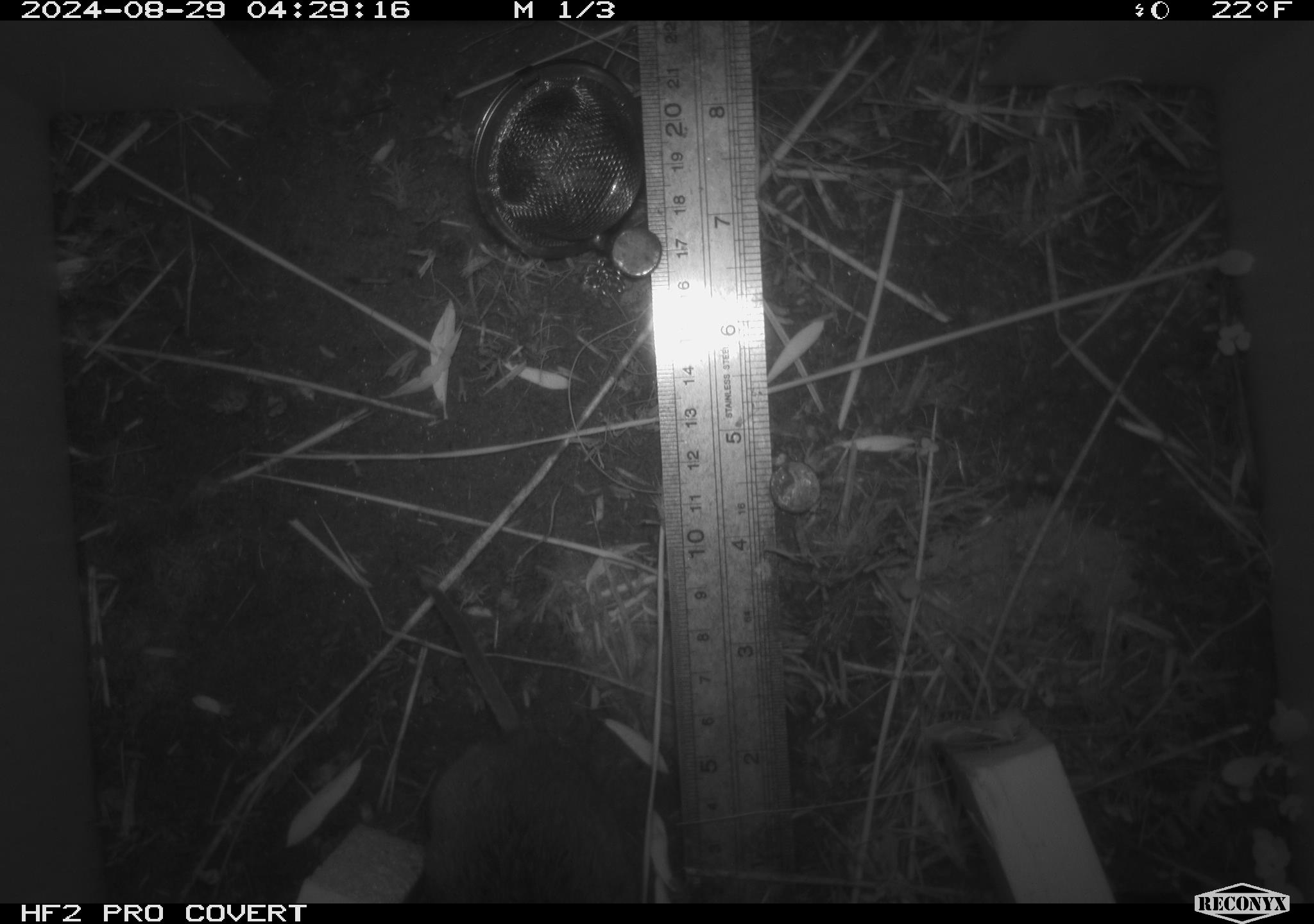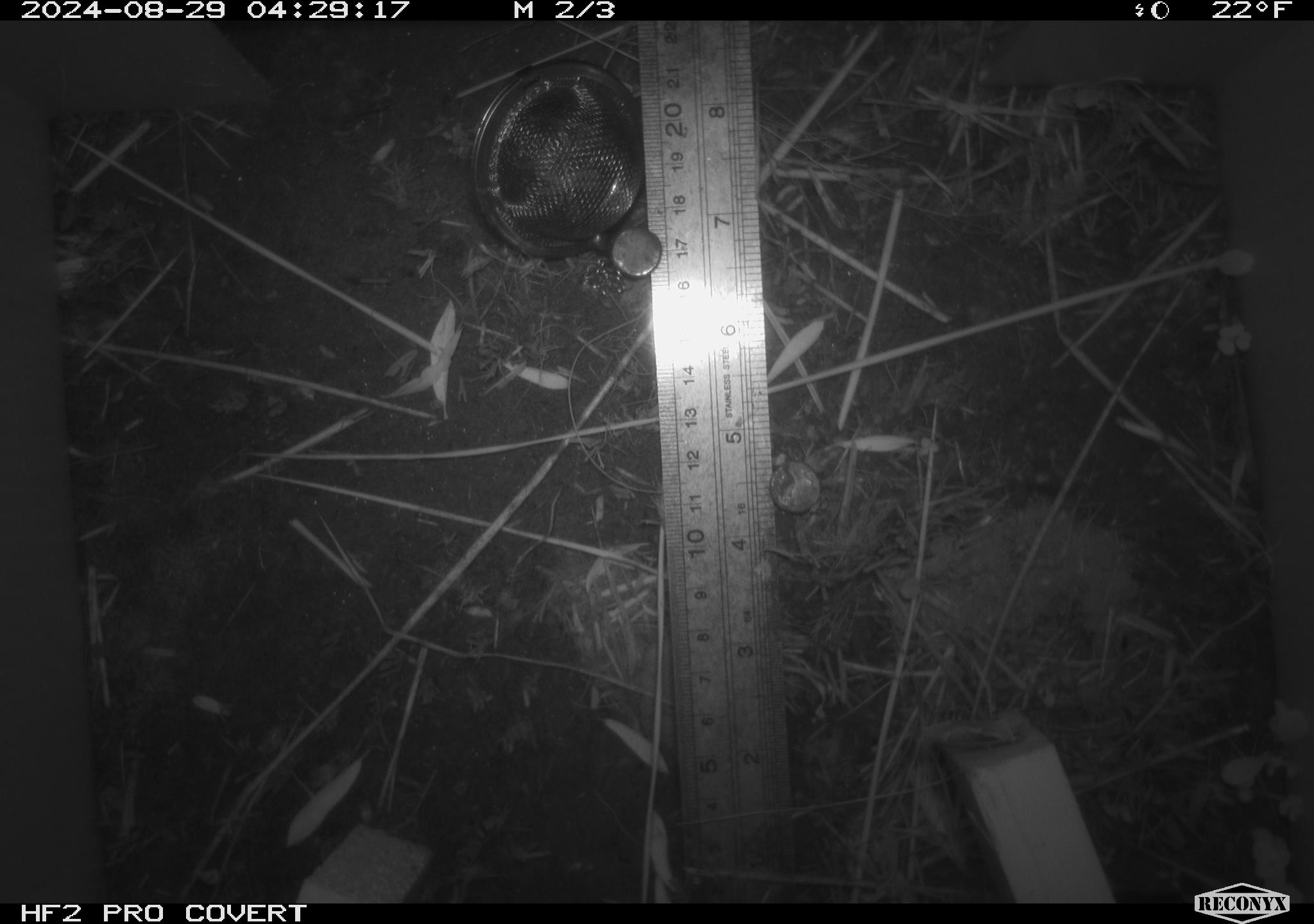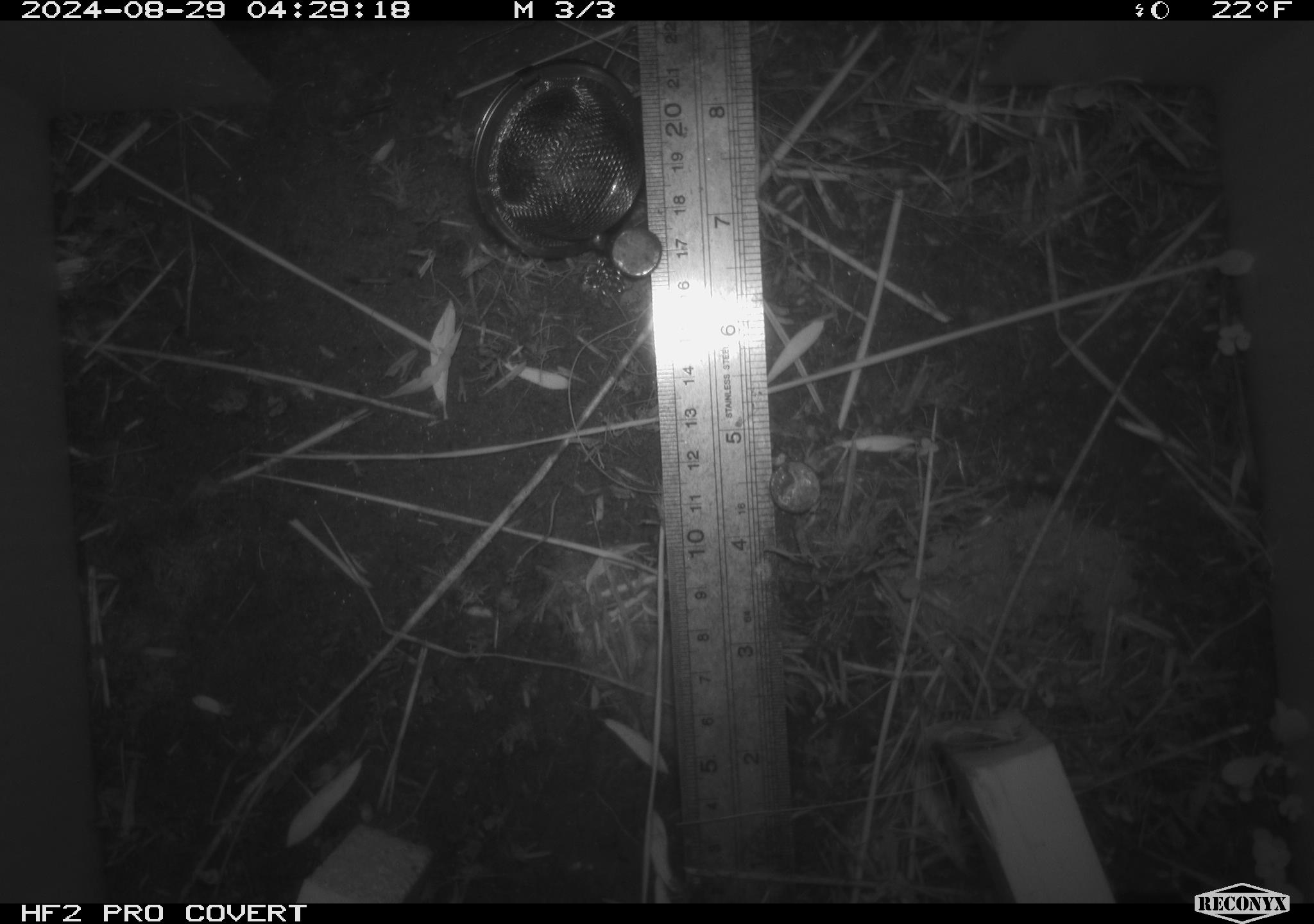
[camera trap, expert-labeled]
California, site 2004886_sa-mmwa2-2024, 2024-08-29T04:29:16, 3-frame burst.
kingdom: Animalia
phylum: Chordata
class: Mammalia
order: Rodentia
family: Cricetidae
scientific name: Arvicolinae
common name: voles, lemmings, and muskrats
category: arvicolinae subfamily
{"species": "arvicolinae subfamily (voles, lemmings, and muskrats) (Arvicolinae)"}